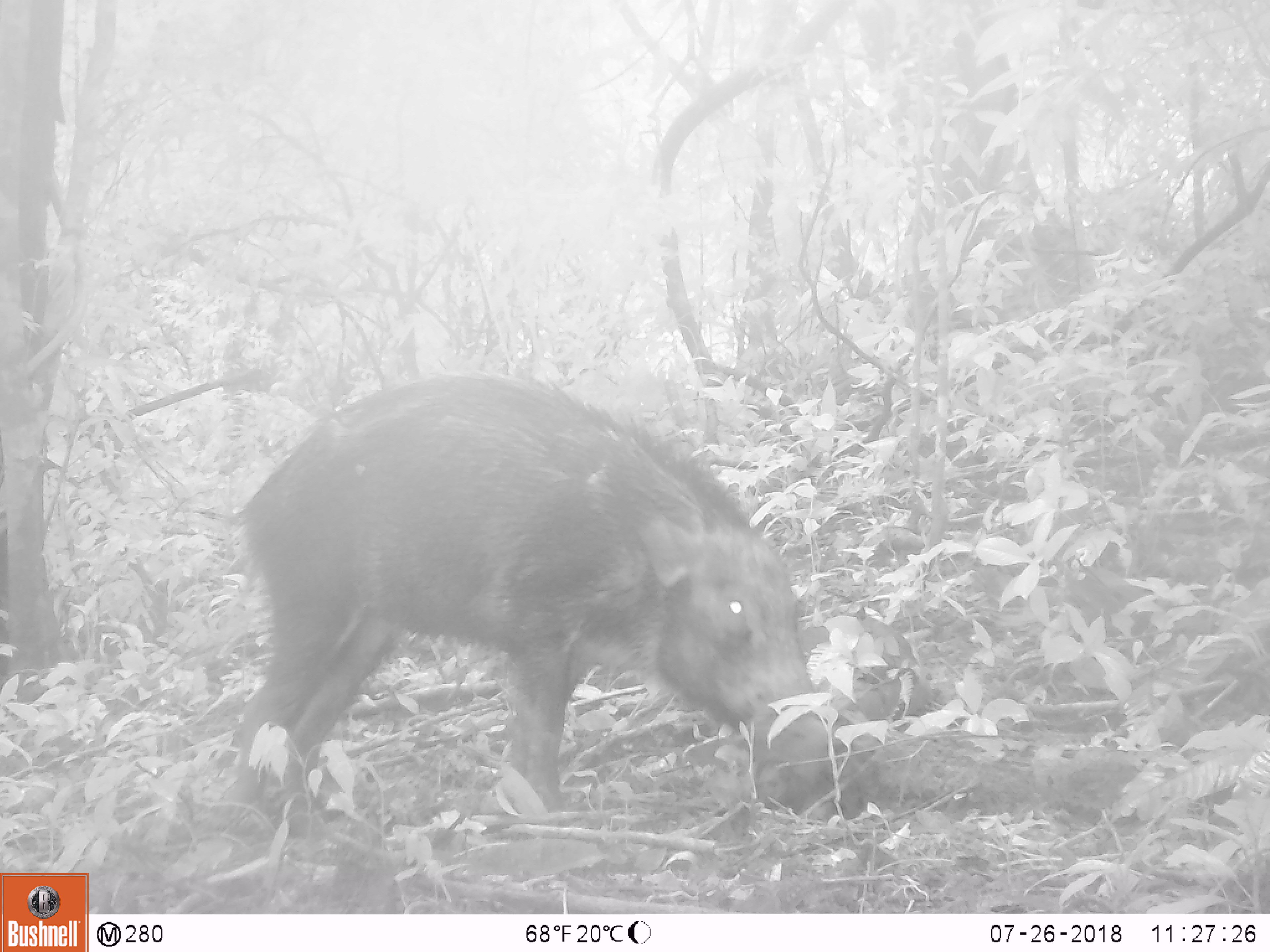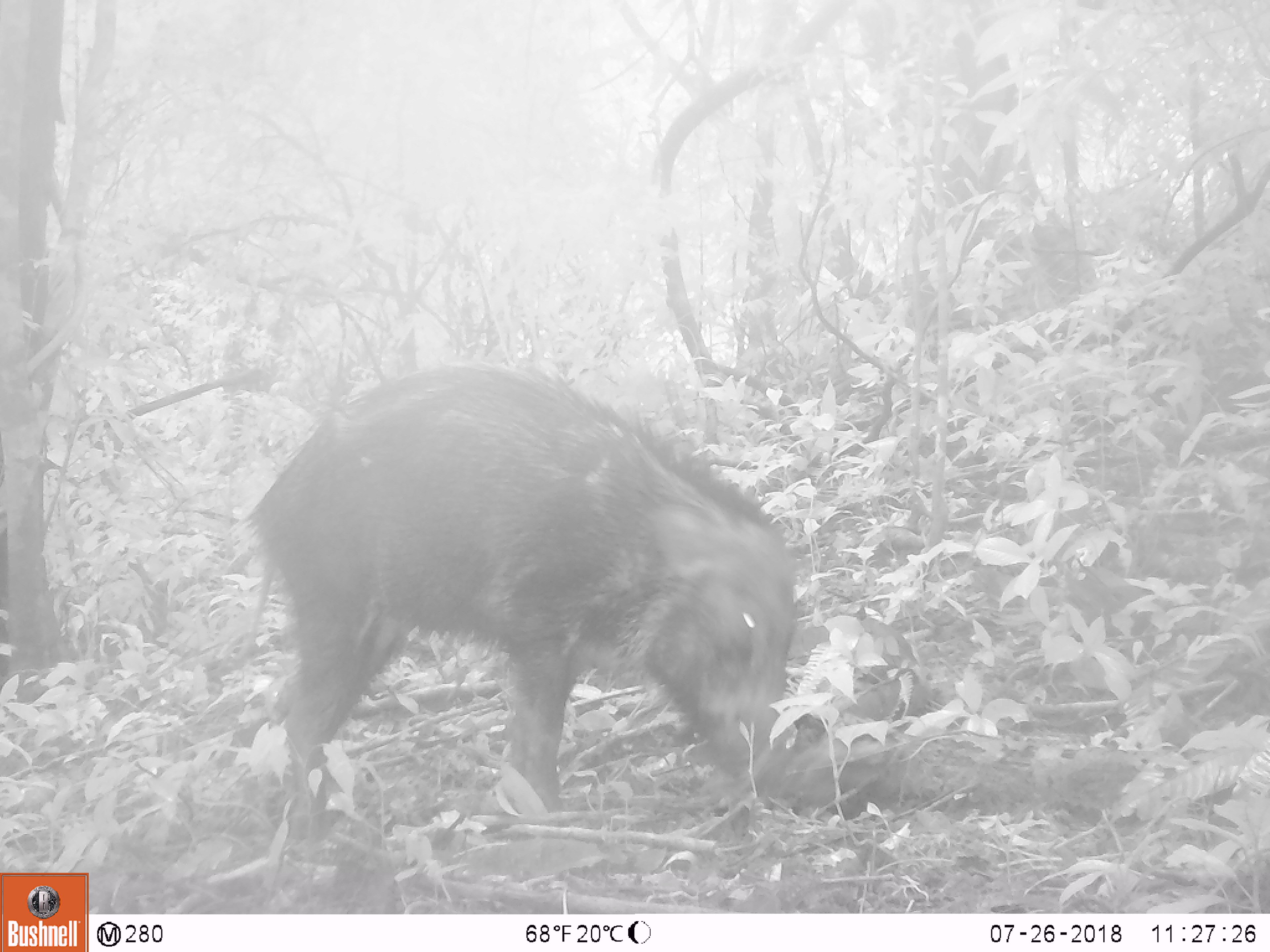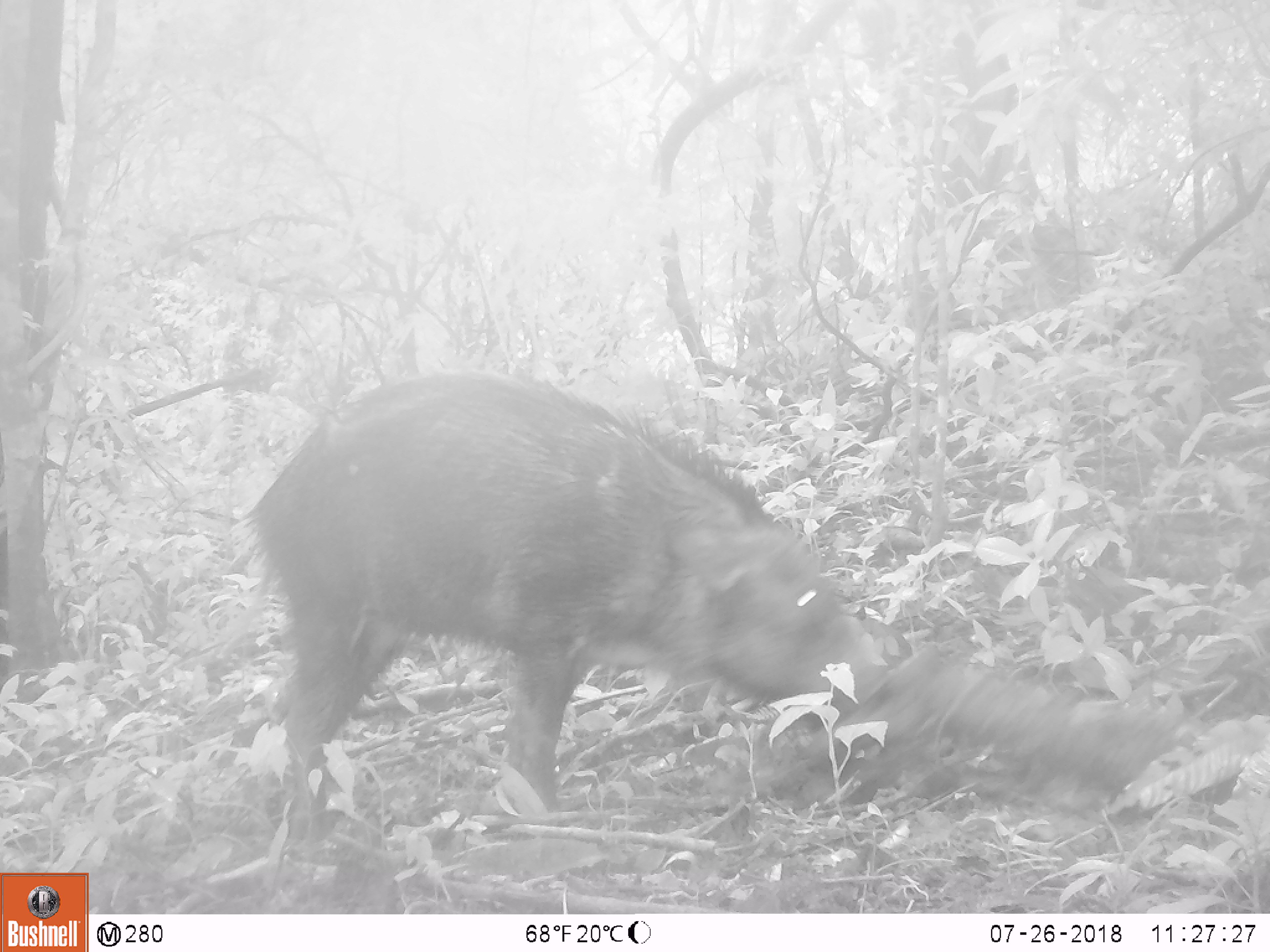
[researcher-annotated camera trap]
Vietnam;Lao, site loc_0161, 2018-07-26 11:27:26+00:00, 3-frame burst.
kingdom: Animalia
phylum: Chordata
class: Mammalia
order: Artiodactyla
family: Suidae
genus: Sus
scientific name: Sus scrofa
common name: eurasian wild pig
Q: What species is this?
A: Eurasian wild pig (Sus scrofa).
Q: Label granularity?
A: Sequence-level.